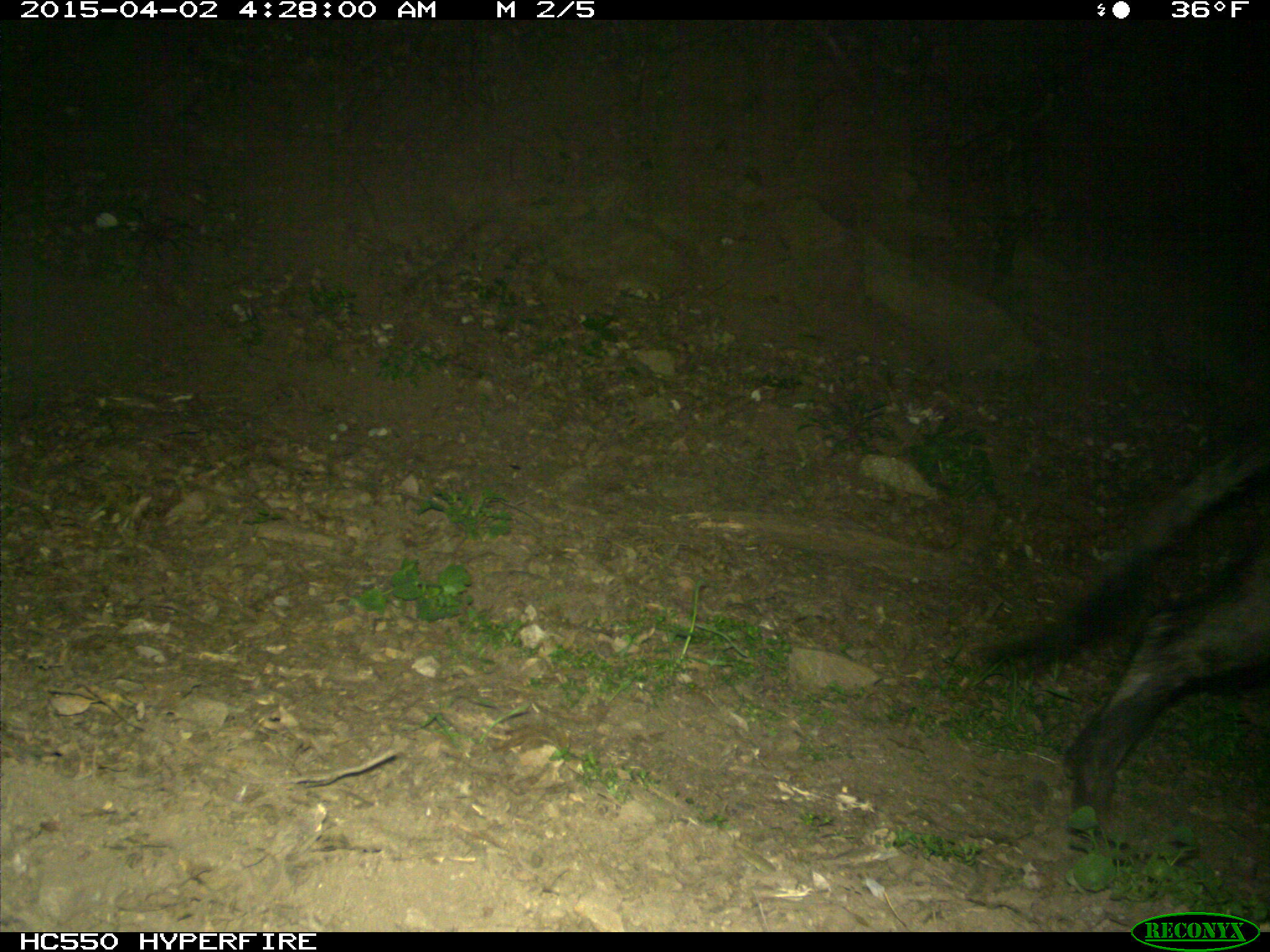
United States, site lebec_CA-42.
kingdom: Animalia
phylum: Chordata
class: Mammalia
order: Artiodactyla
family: Suidae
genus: Sus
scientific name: Sus scrofa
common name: wild boar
Sus scrofa (wild boar).